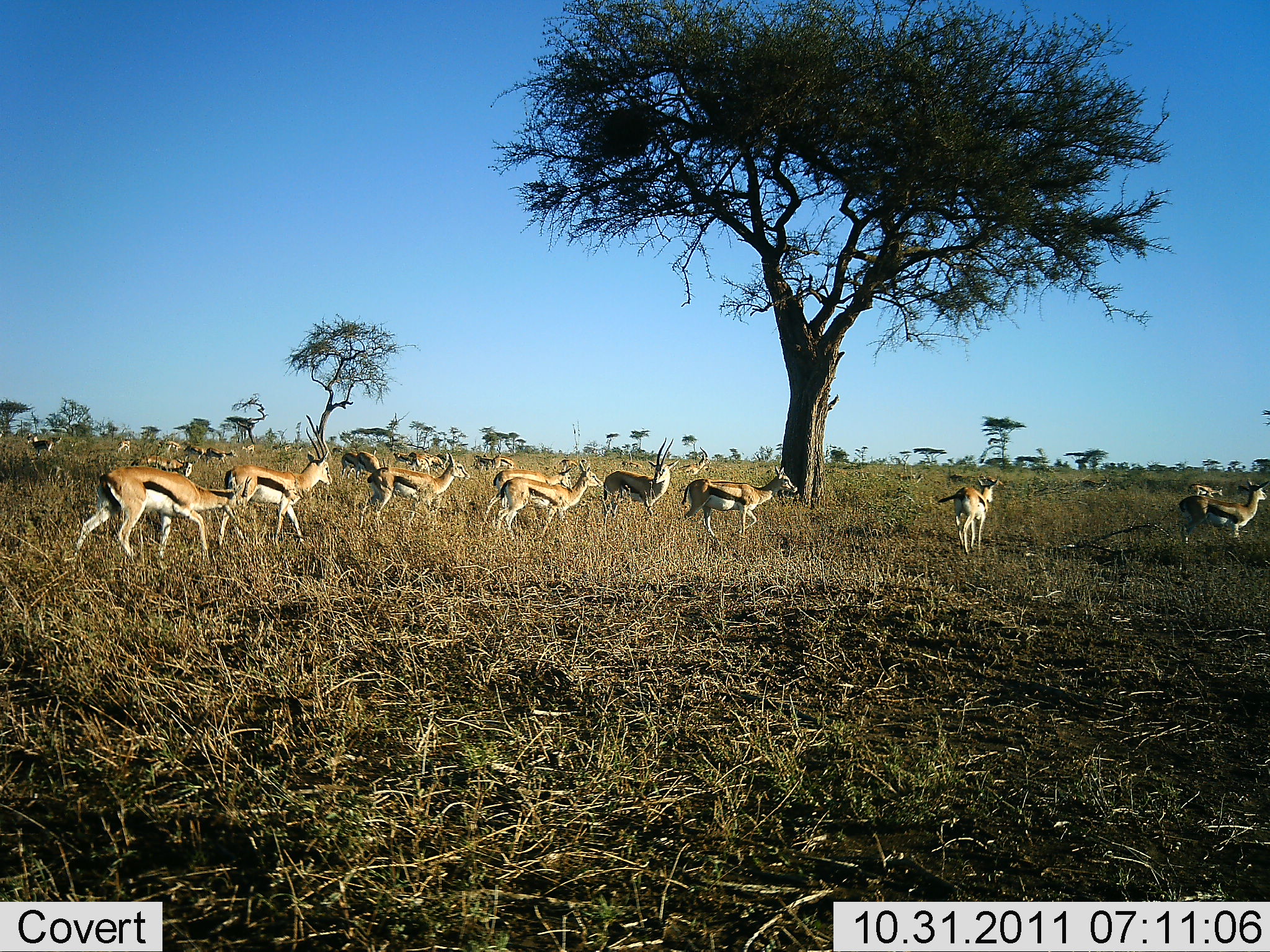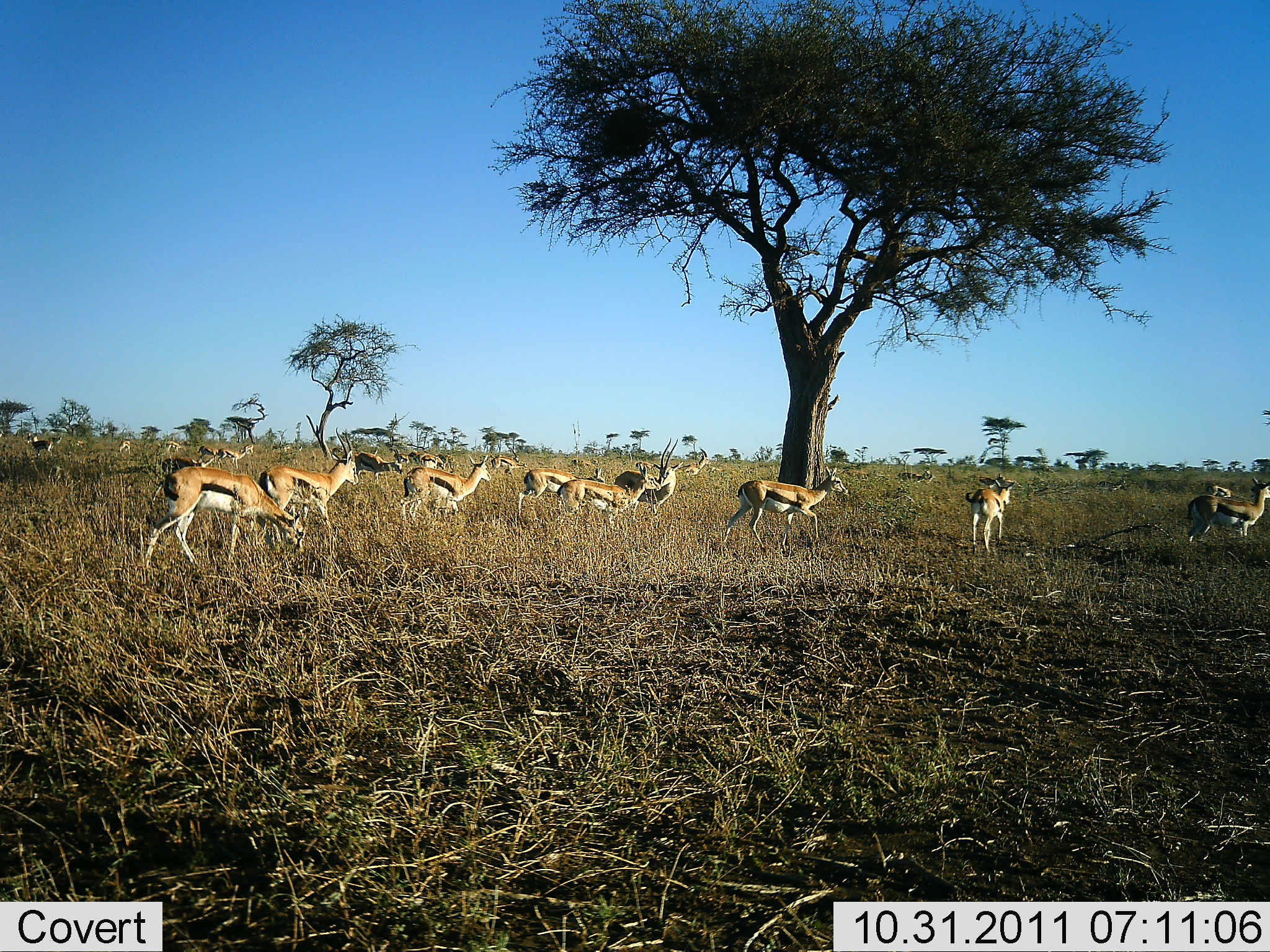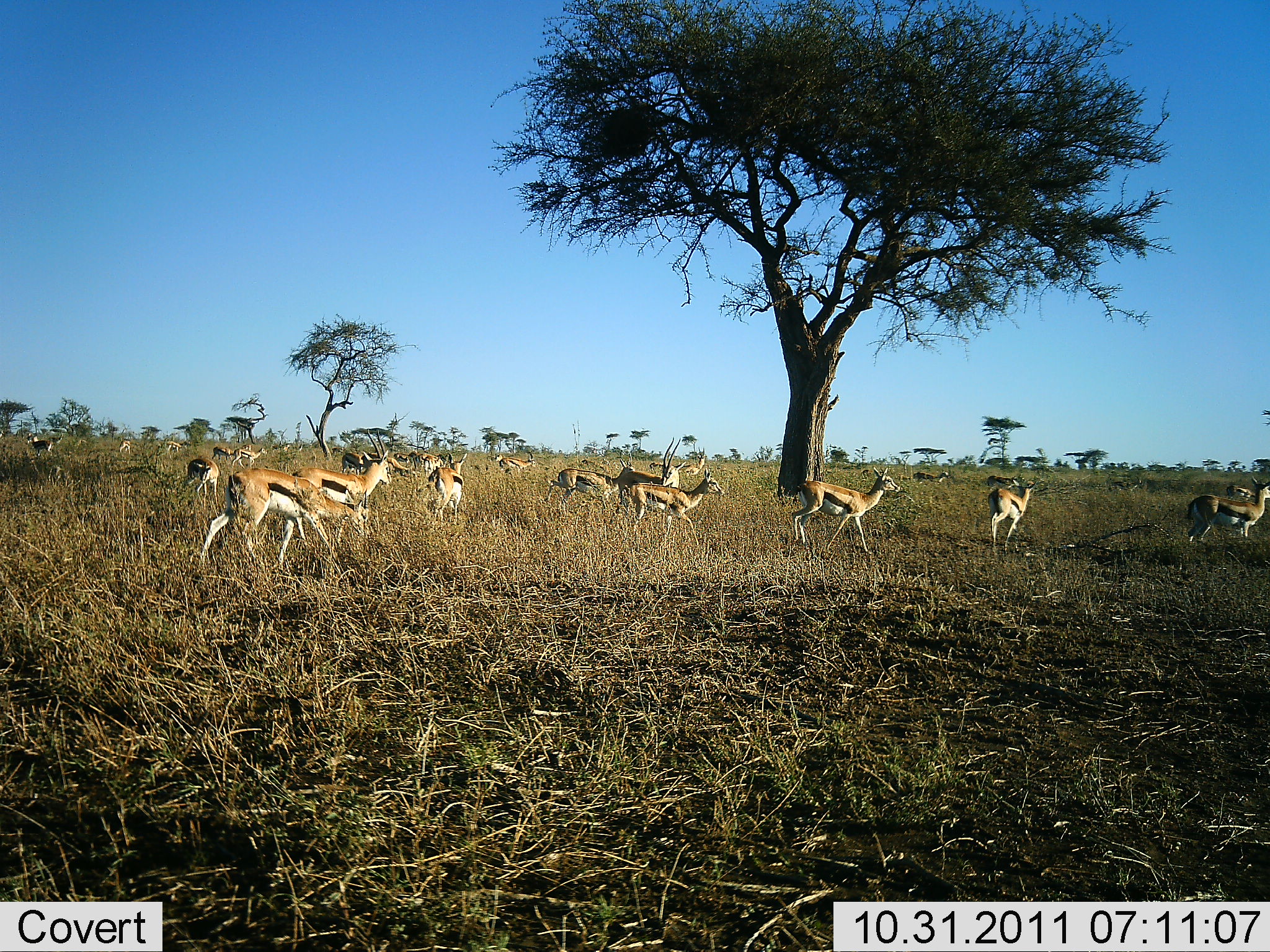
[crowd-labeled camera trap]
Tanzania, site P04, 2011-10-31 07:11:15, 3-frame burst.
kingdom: Animalia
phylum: Chordata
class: Mammalia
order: Artiodactyla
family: Bovidae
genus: Eudorcas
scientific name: Eudorcas thomsonii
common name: thomson's gazelle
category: gazellethomsons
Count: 11-50.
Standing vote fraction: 15%.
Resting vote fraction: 0%.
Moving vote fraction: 92%.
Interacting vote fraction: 0%.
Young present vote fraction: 0%.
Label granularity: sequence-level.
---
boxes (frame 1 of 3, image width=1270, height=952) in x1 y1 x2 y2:
animal: 77 465 253 565; 217 449 333 546; 494 456 605 536; 681 465 798 539; 602 436 680 524; 366 452 471 513; 1178 478 1269 546; 1178 478 1270 542; 937 475 1000 556; 940 478 998 556; 483 467 573 517; 355 449 391 481; 158 454 193 480; 1185 482 1226 498; 1187 483 1223 500; 341 452 359 480; 130 455 163 467; 975 473 1003 486; 949 473 974 482
group: 108 433 716 477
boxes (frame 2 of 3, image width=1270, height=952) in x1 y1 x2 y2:
animal: 143 465 308 573; 724 467 848 557; 260 452 359 535; 402 455 492 520; 1186 477 1270 544; 614 437 684 516; 518 468 606 525; 965 473 1016 553; 354 450 402 482
group: 19 427 554 482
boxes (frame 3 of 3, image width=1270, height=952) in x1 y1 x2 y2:
animal: 195 469 370 574; 294 428 395 548; 792 467 901 555; 619 468 724 545; 1184 476 1270 548; 548 449 635 506; 619 437 685 494; 987 476 1035 550; 419 452 468 521; 987 474 1022 490; 861 469 910 480; 647 461 671 473
group: 22 428 541 493